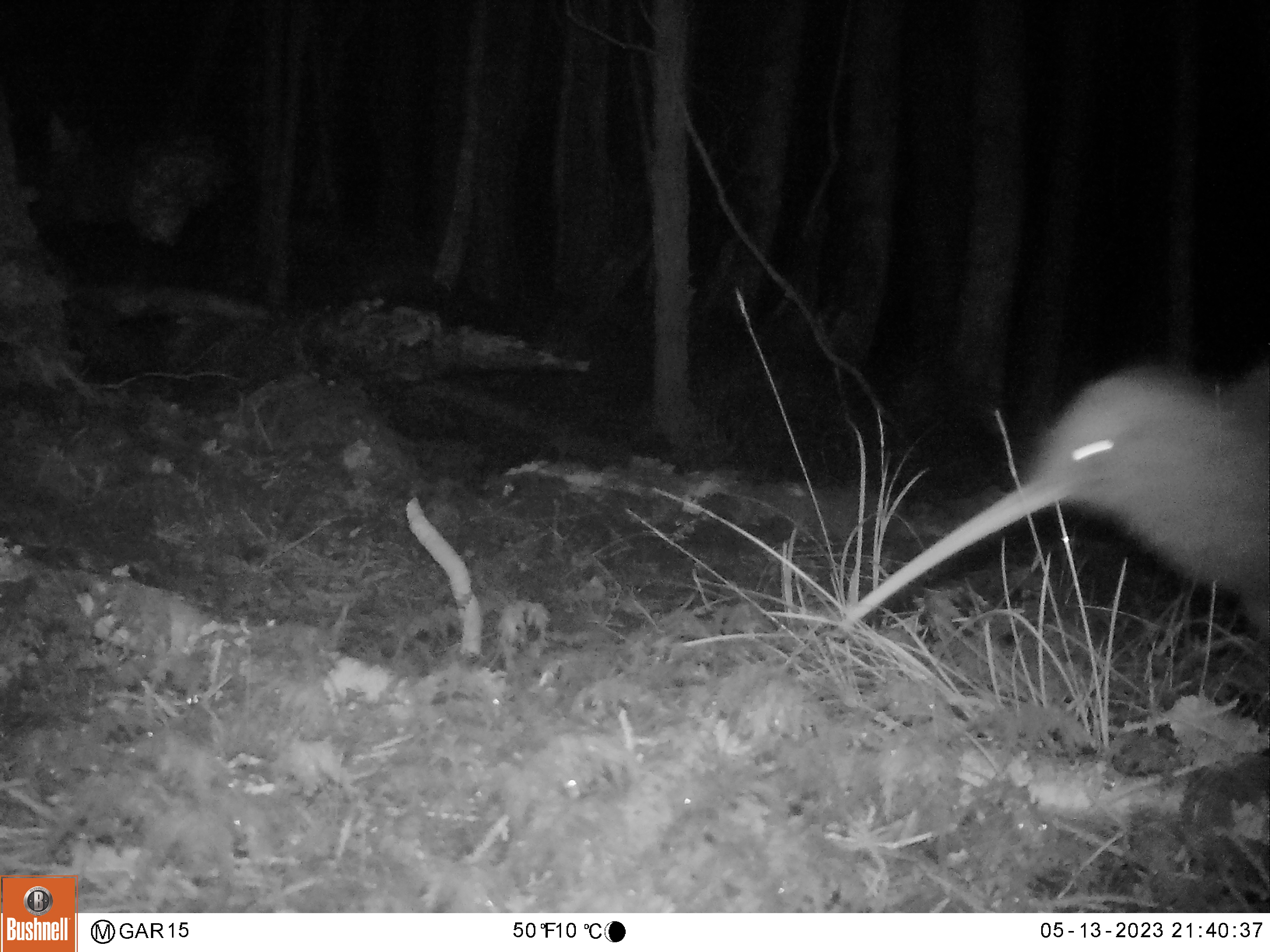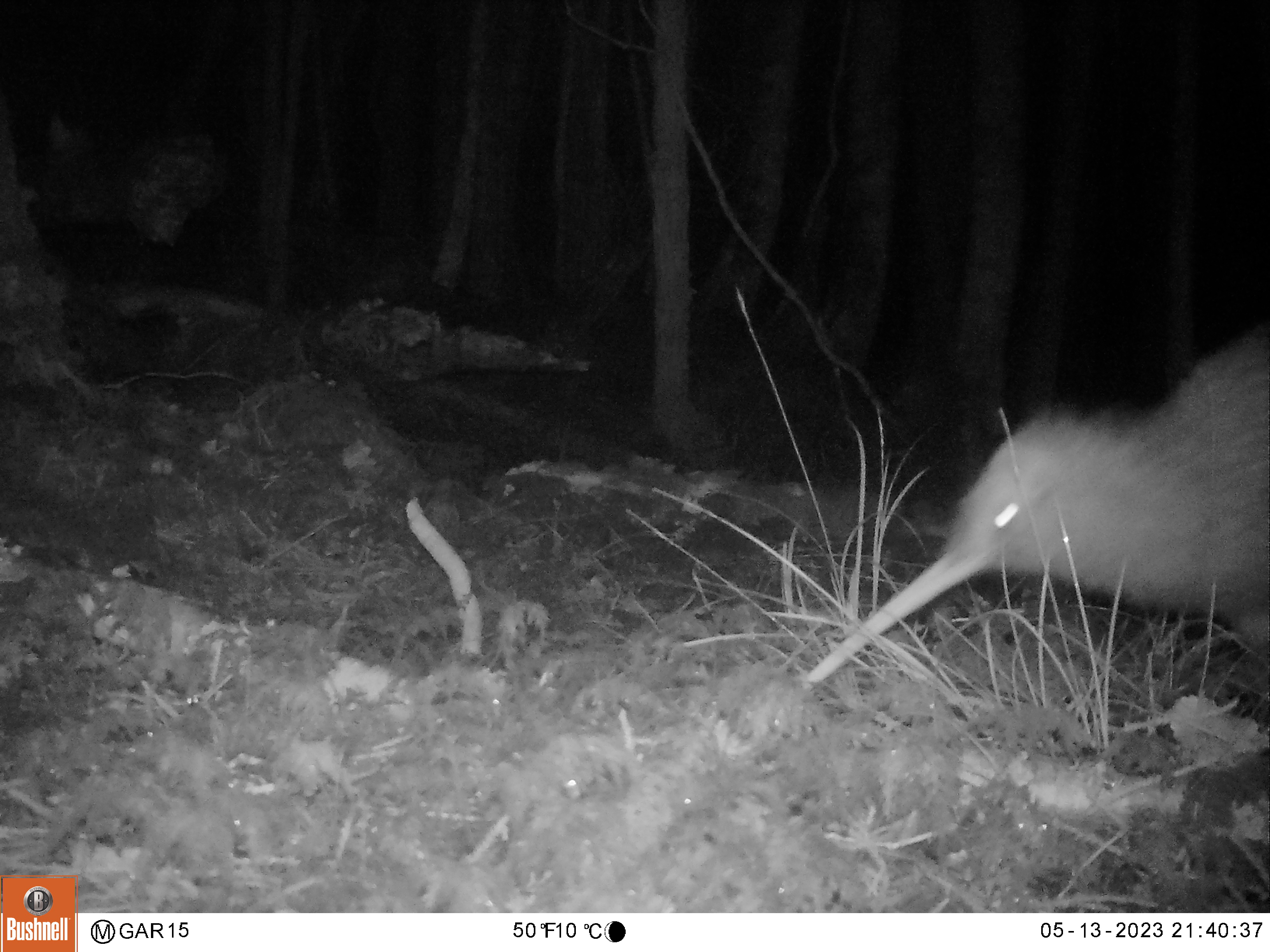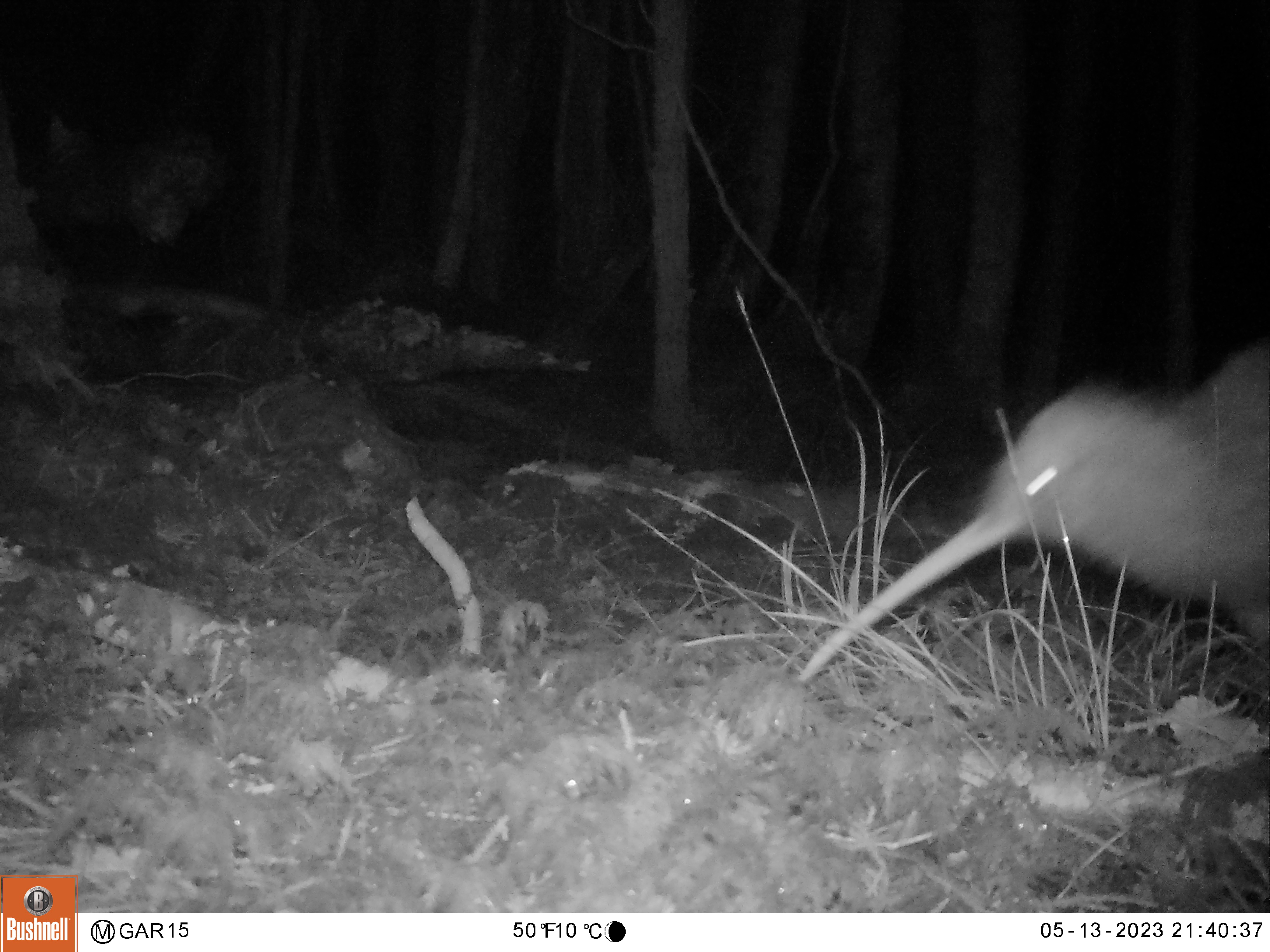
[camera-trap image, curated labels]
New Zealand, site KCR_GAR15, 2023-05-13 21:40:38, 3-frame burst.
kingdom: Animalia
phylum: Chordata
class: Aves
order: Apterygiformes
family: Apterygidae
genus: Apteryx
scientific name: Apteryx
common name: kiwi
Kiwi (Apteryx).